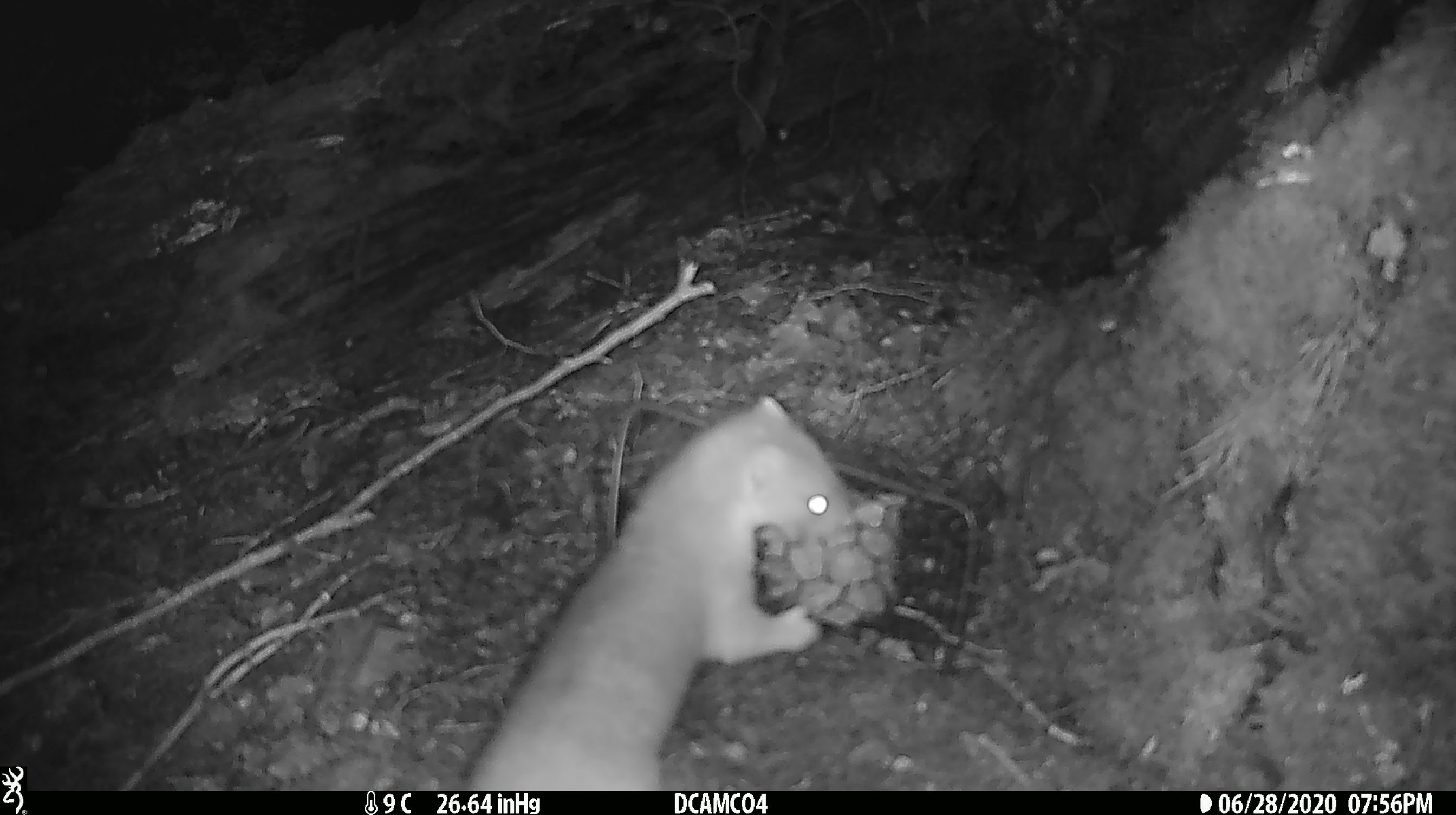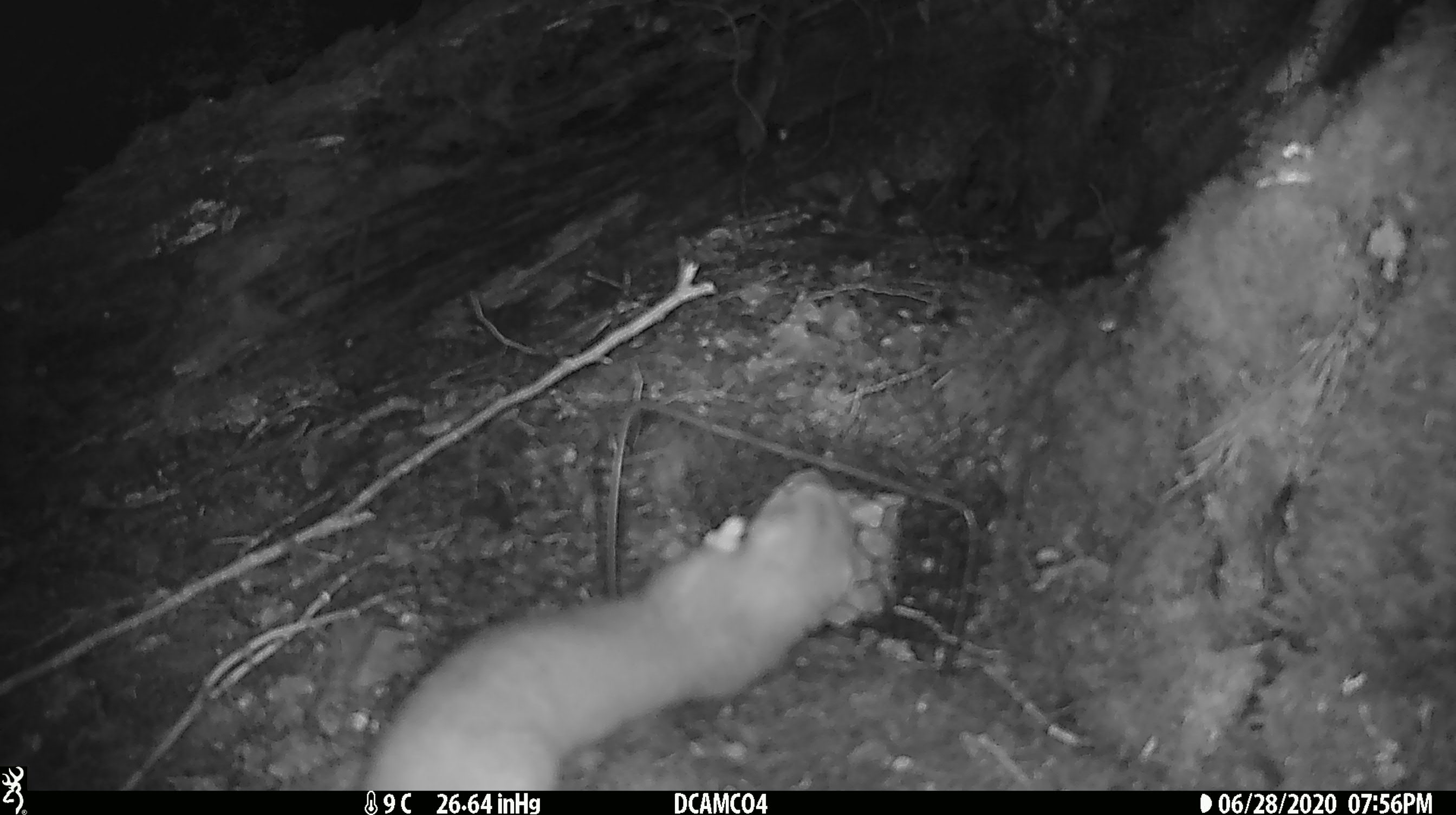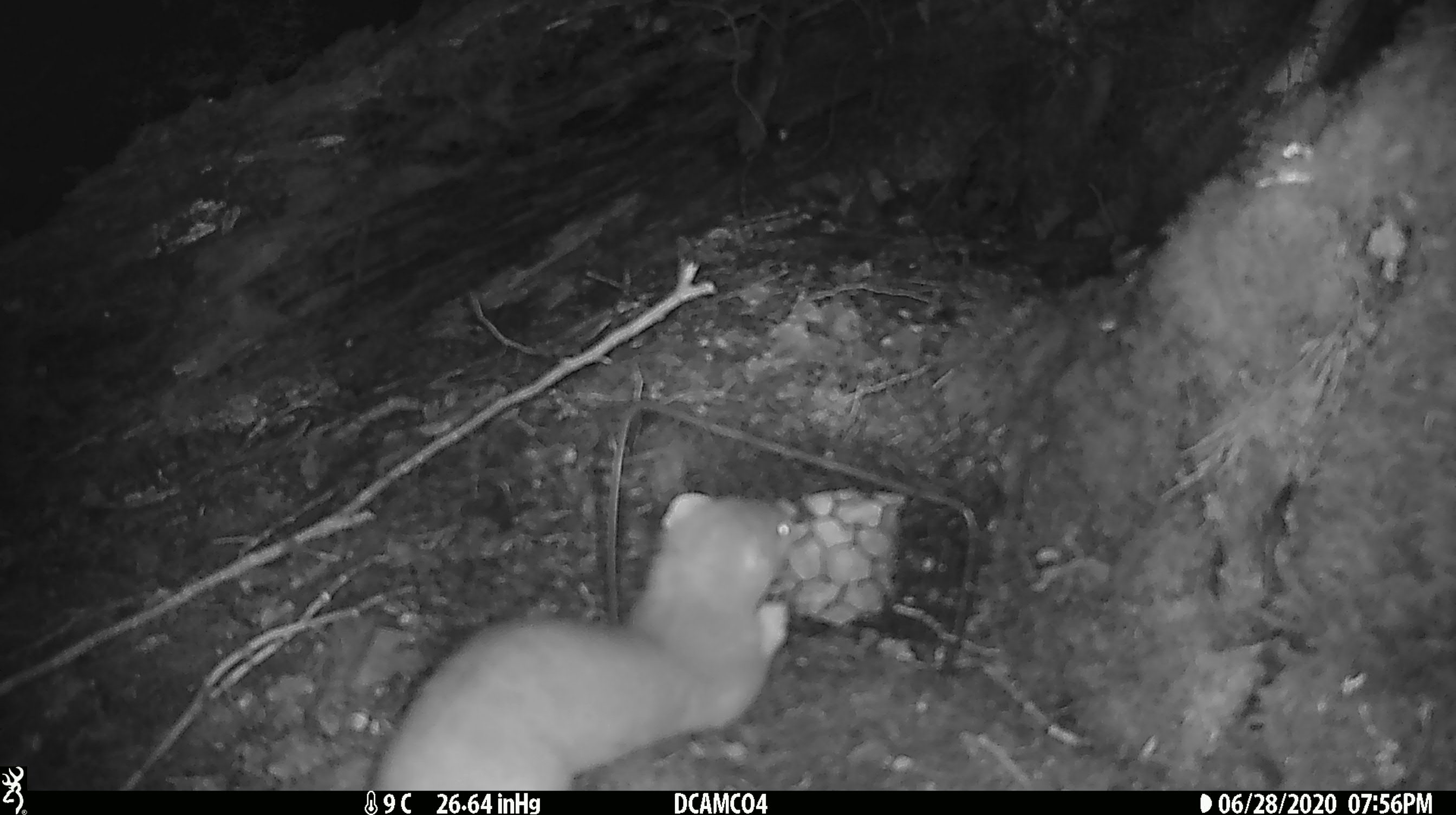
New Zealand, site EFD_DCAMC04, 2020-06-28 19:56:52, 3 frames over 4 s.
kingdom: Animalia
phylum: Chordata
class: Mammalia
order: Carnivora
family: Mustelidae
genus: Mustela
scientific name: Mustela erminea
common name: stoat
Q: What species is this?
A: Stoat (Mustela erminea).